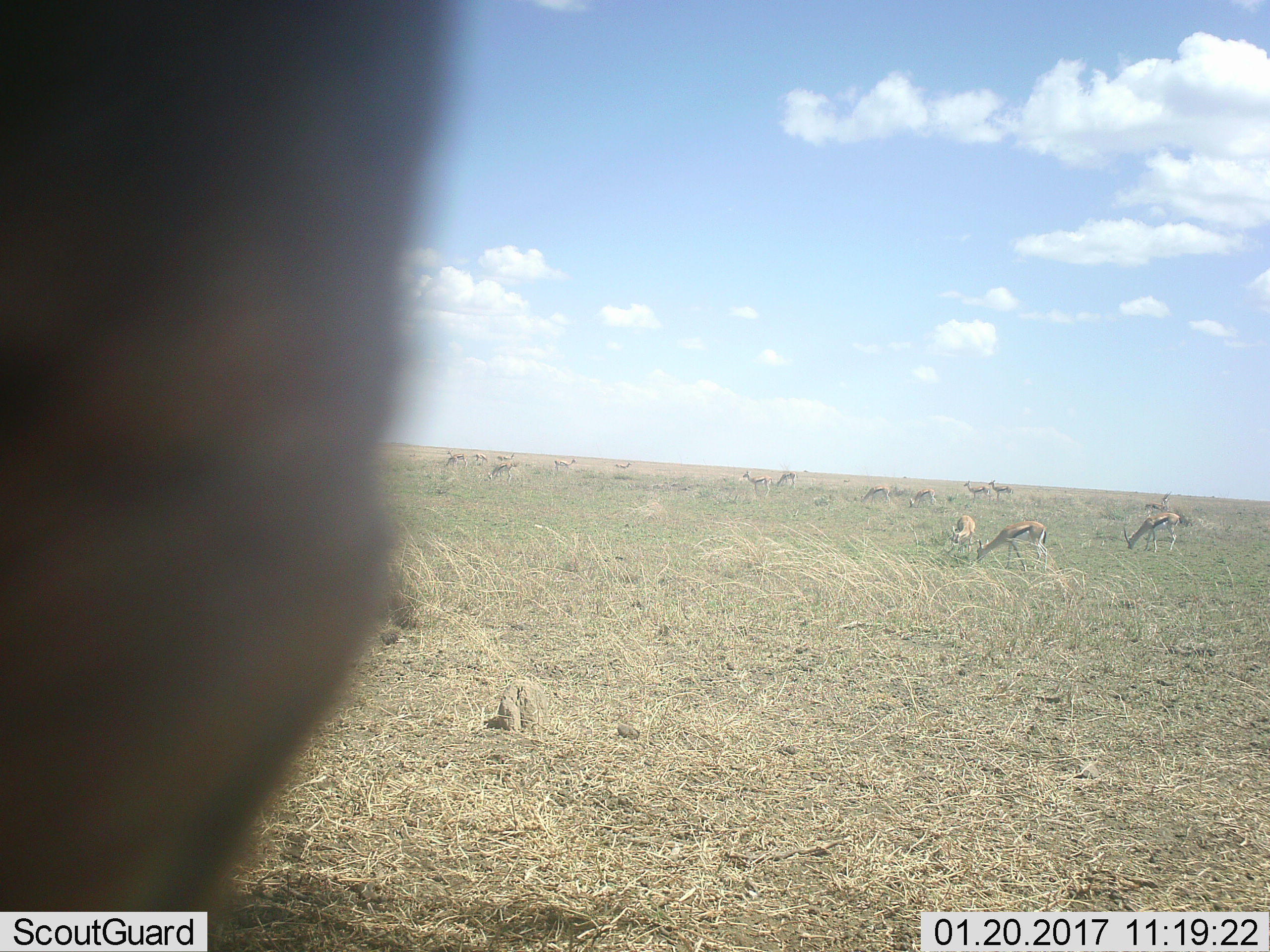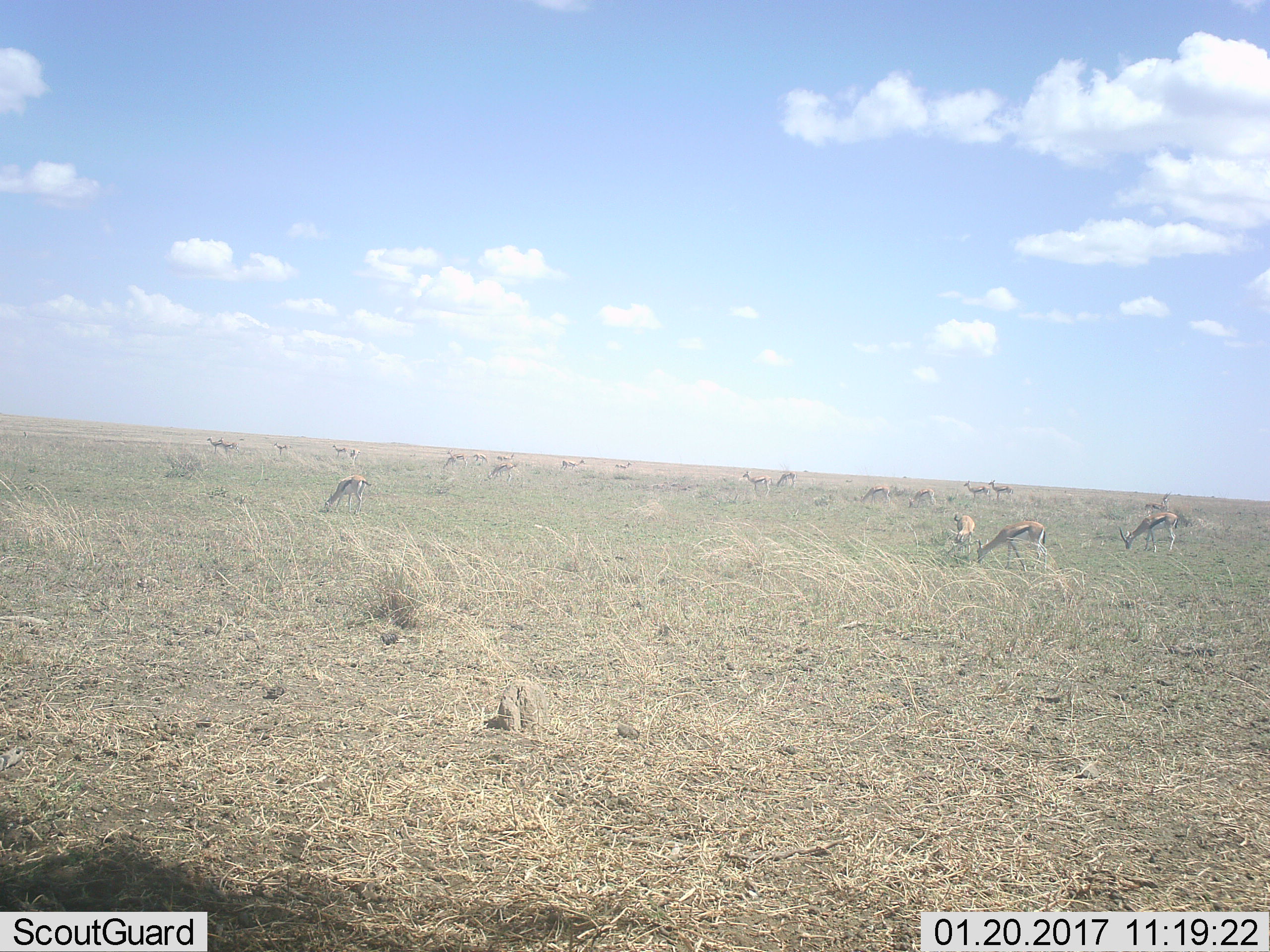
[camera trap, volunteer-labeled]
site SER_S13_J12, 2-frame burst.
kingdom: Animalia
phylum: Chordata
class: Mammalia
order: Artiodactyla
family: Bovidae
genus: Eudorcas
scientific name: Eudorcas thomsonii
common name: thomson's gazelle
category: gazellethomsons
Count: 11-50.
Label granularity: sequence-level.